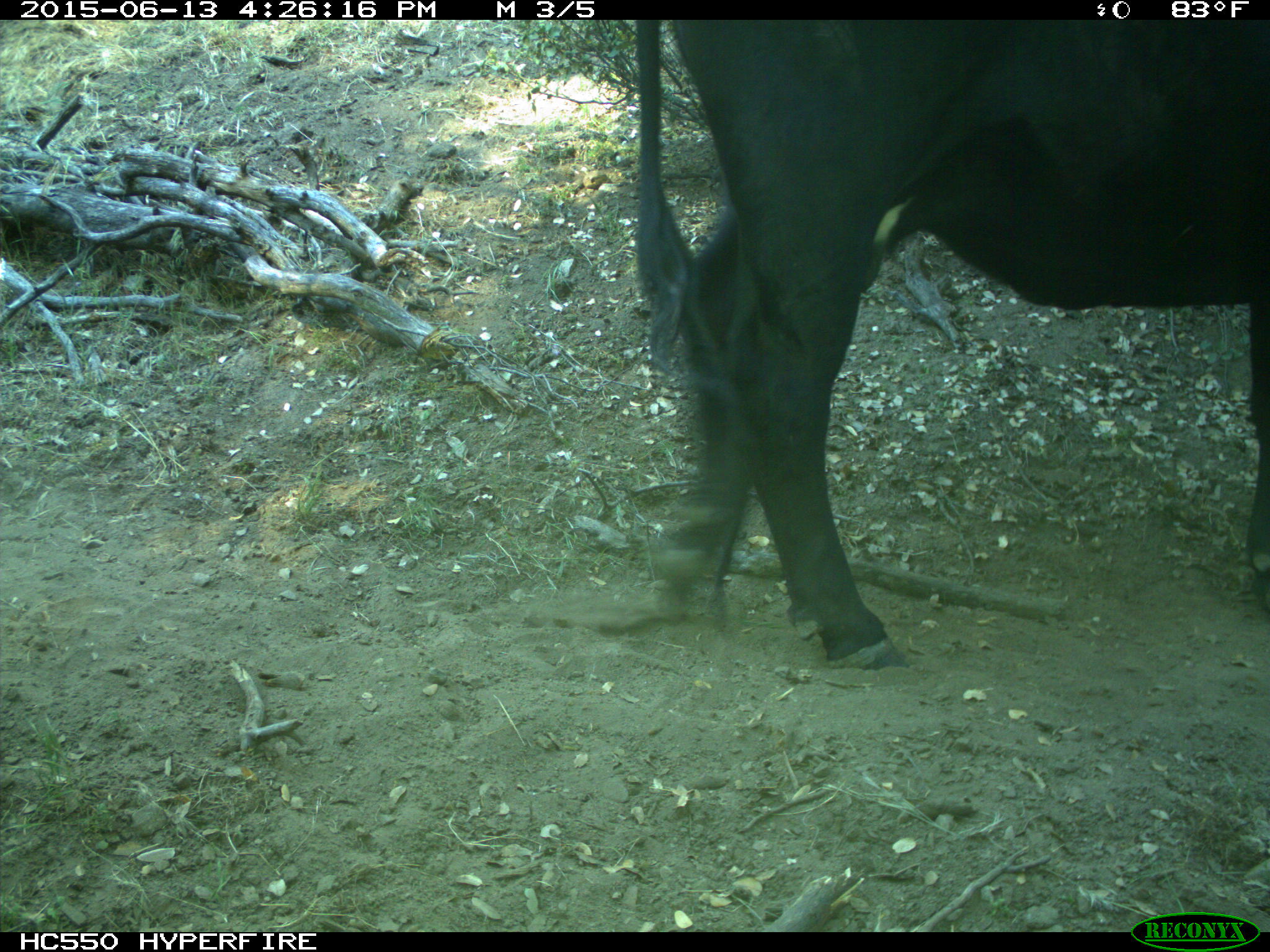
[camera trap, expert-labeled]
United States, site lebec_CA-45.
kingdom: Animalia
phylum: Chordata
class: Mammalia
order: Artiodactyla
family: Bovidae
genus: Bos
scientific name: Bos taurus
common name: domestic cow